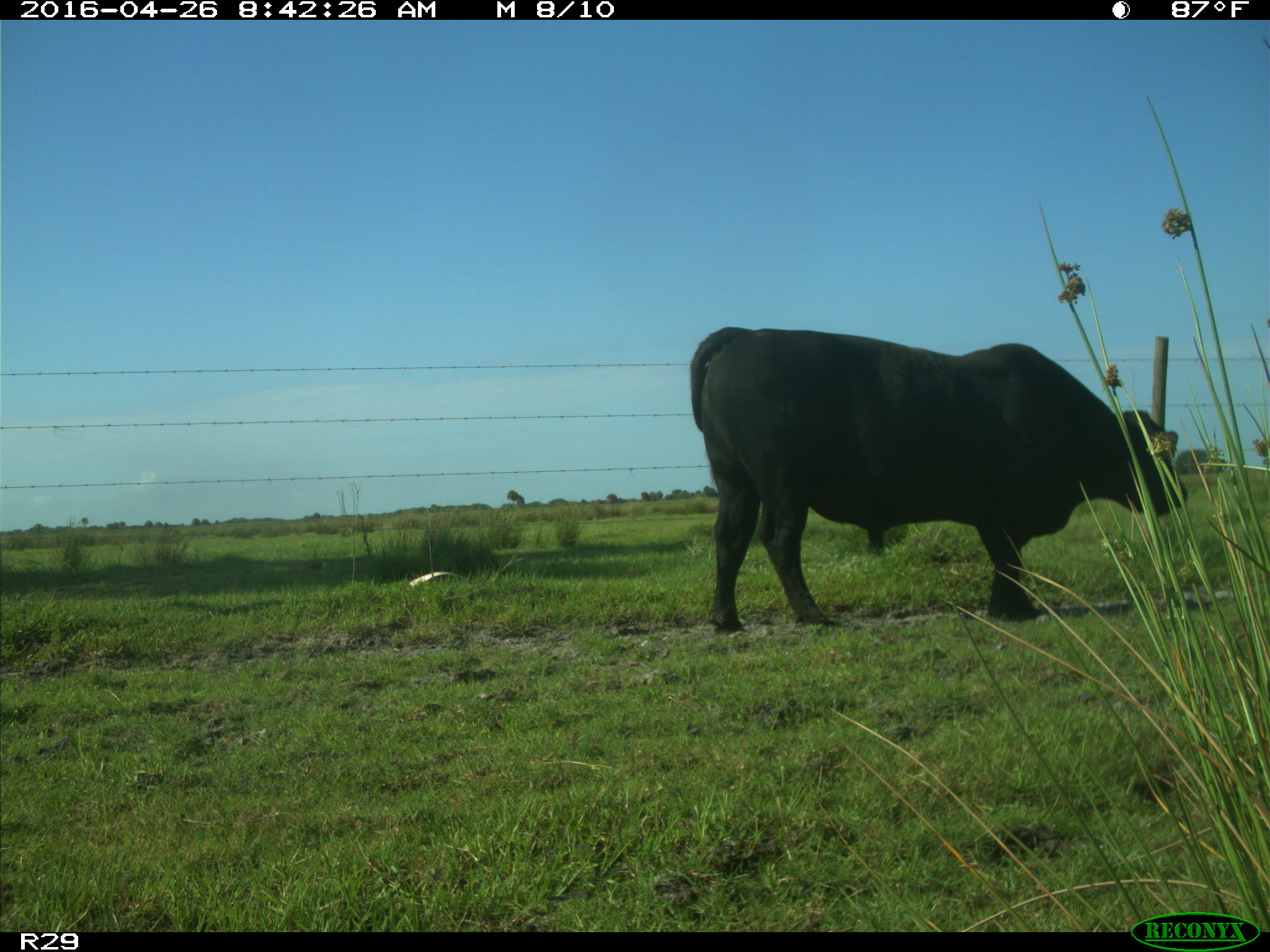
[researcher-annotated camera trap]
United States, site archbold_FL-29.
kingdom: Animalia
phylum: Chordata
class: Mammalia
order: Artiodactyla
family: Bovidae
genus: Bos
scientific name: Bos taurus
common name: domestic cow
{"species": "Bos taurus (domestic cow)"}